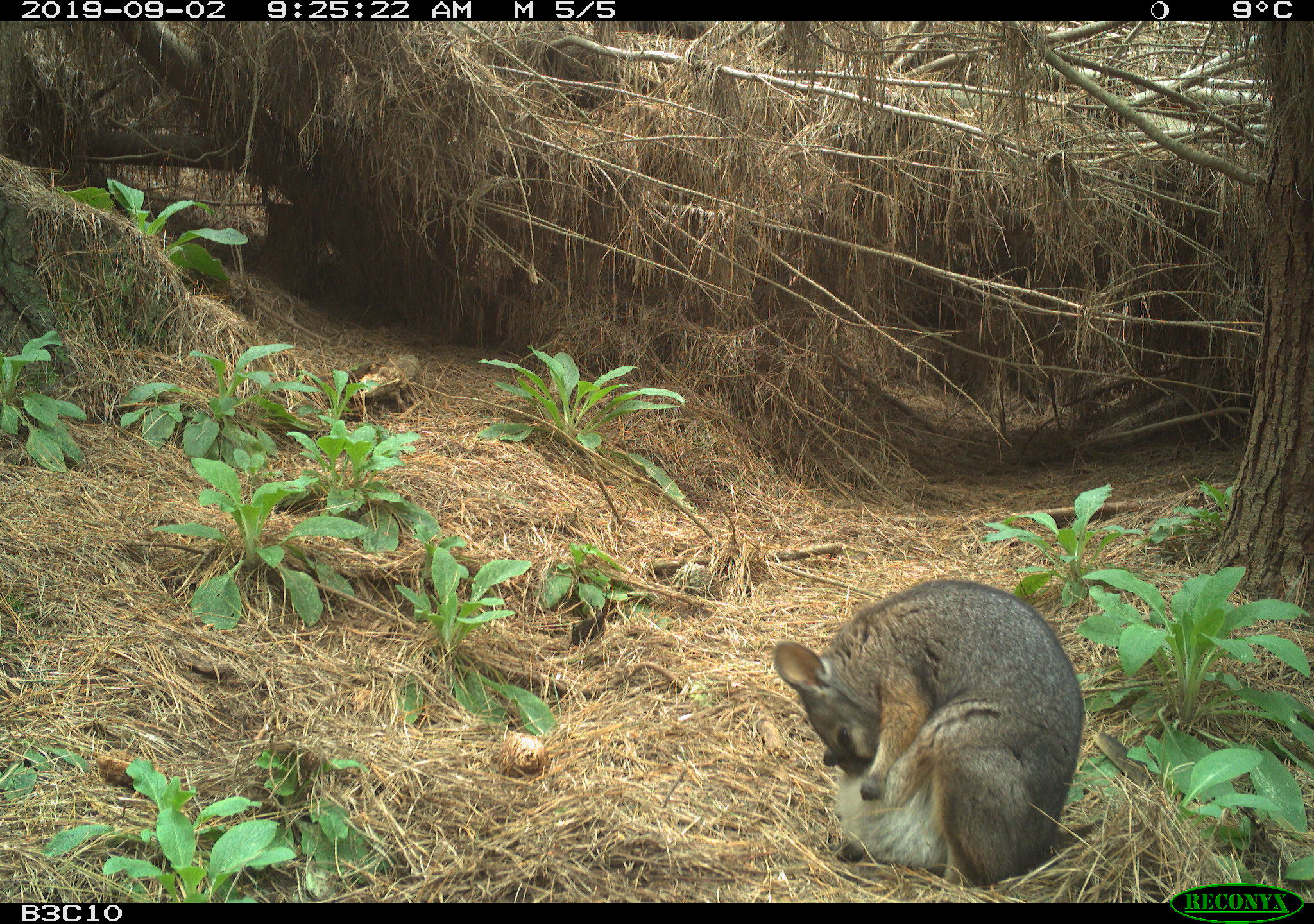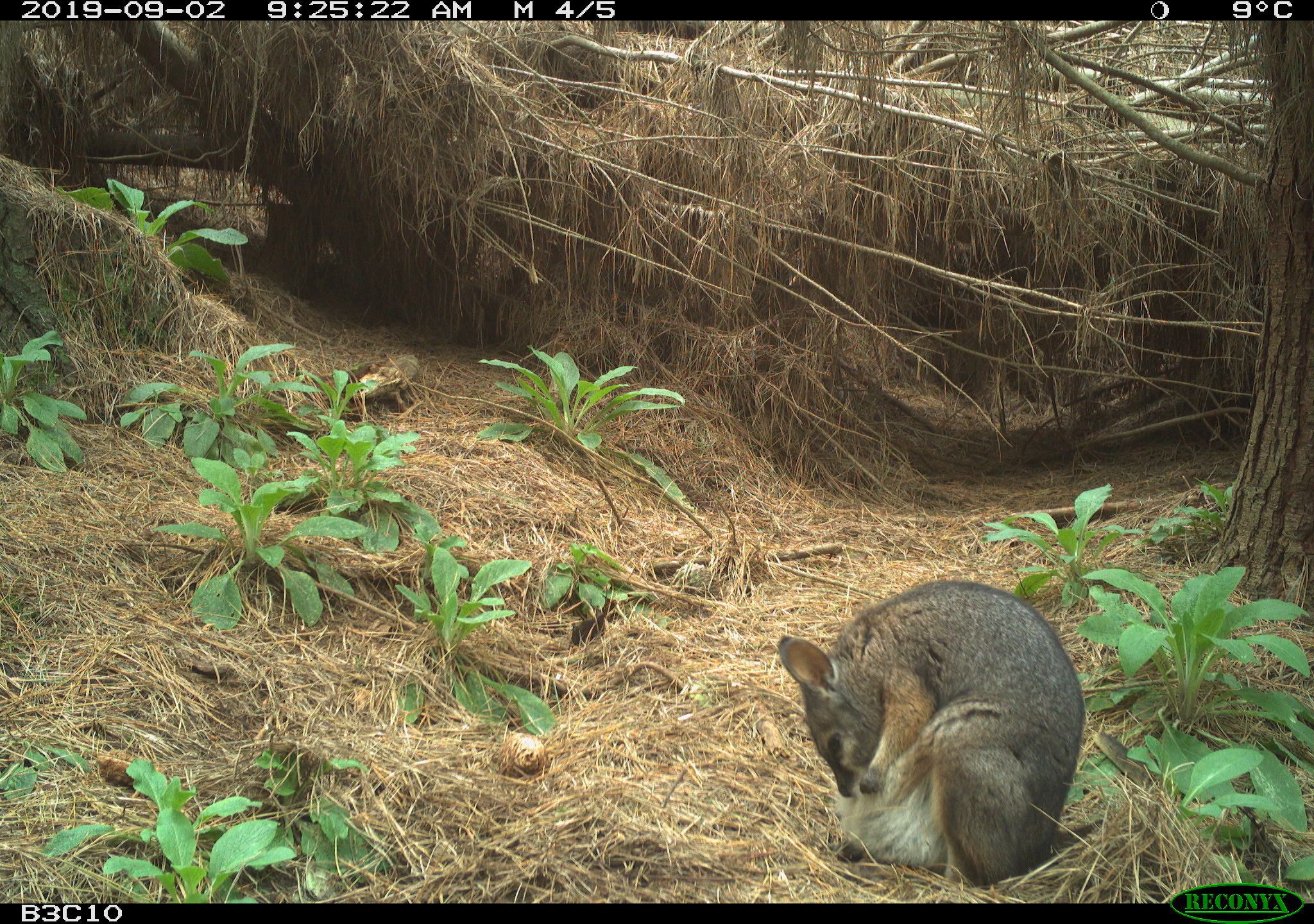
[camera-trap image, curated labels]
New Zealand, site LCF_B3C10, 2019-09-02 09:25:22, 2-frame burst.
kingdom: Animalia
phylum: Chordata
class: Mammalia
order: Diprotodontia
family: Macropodidae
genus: Notamacropus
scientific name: Notamacropus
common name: wallaby